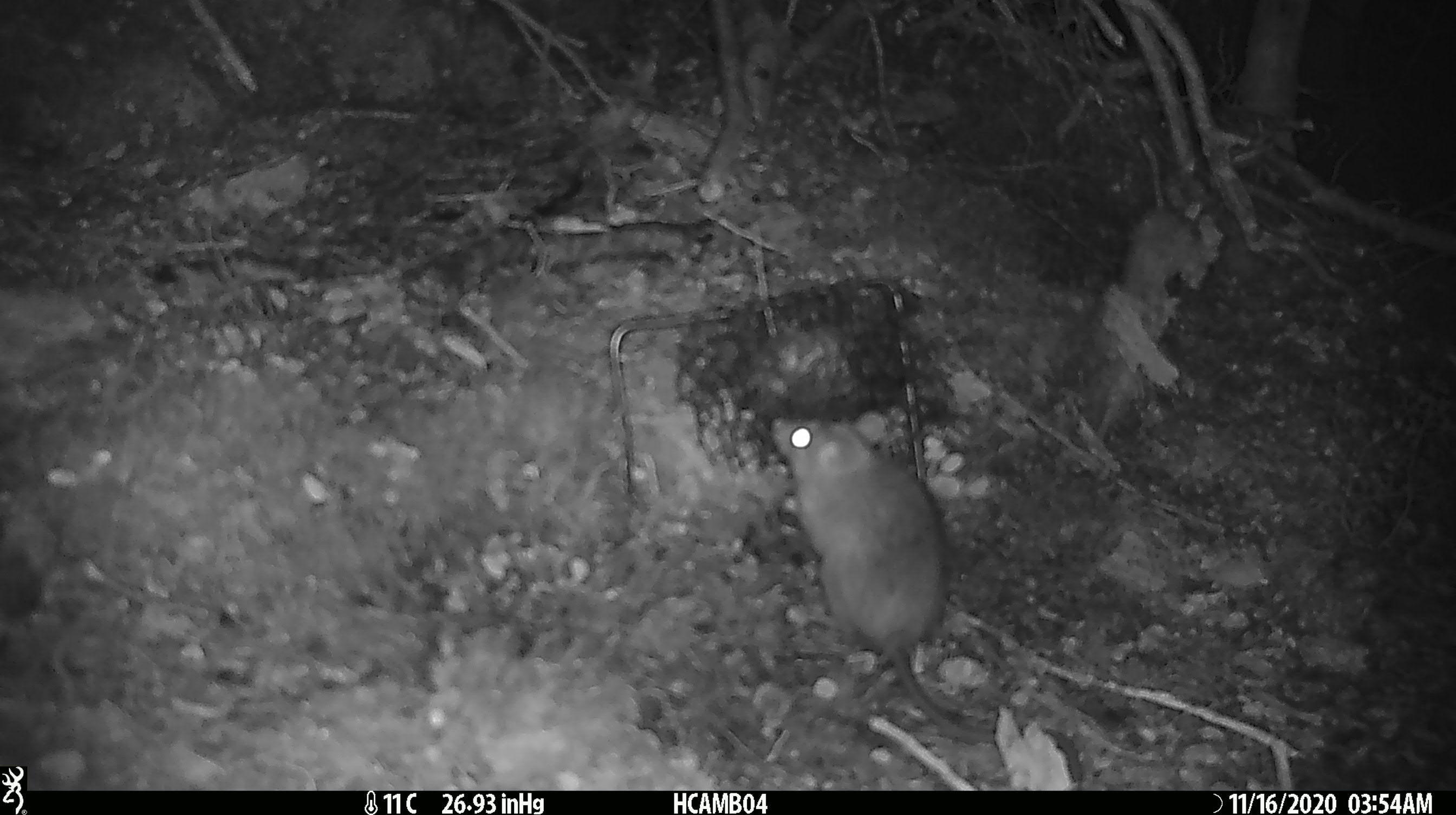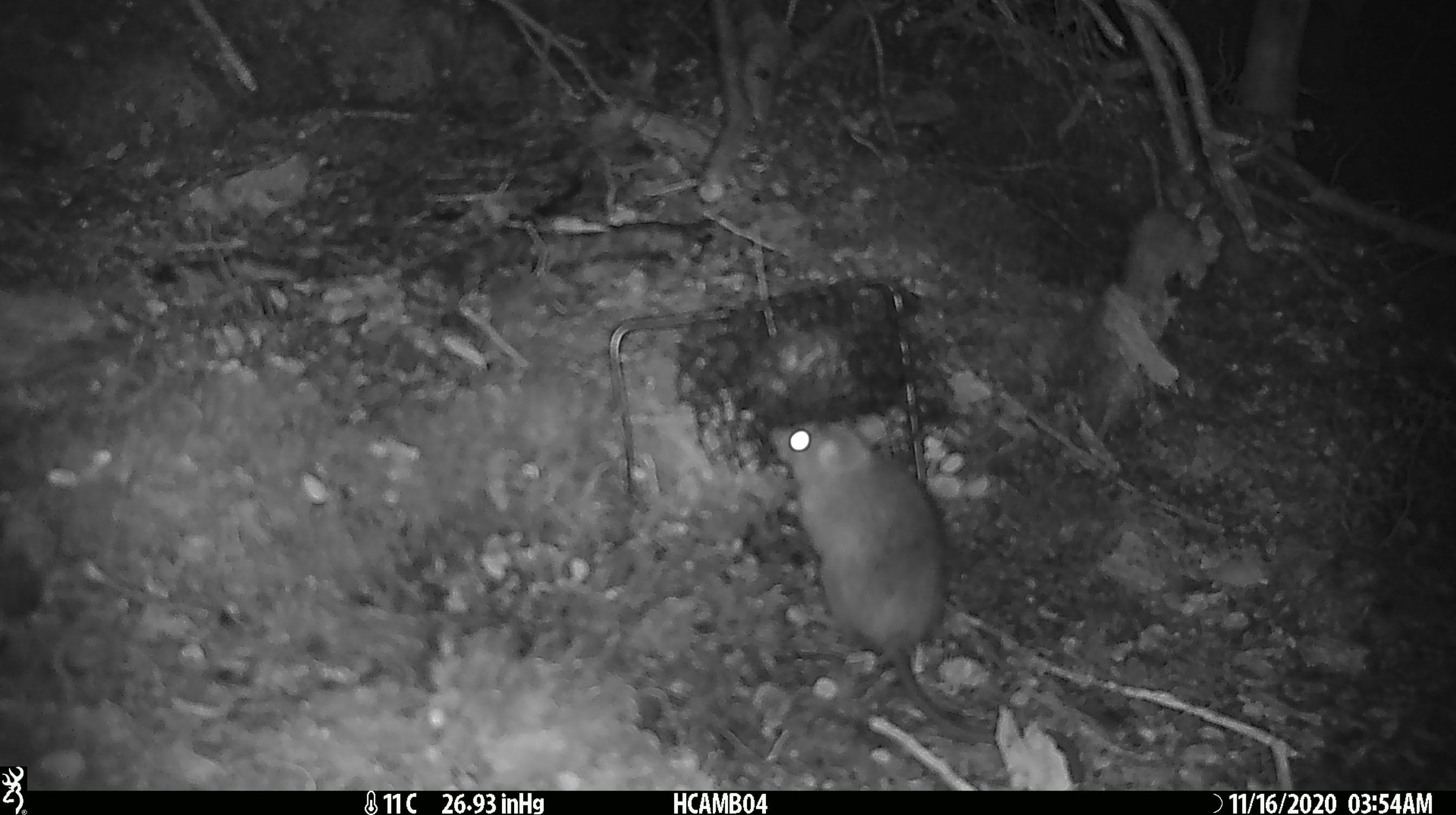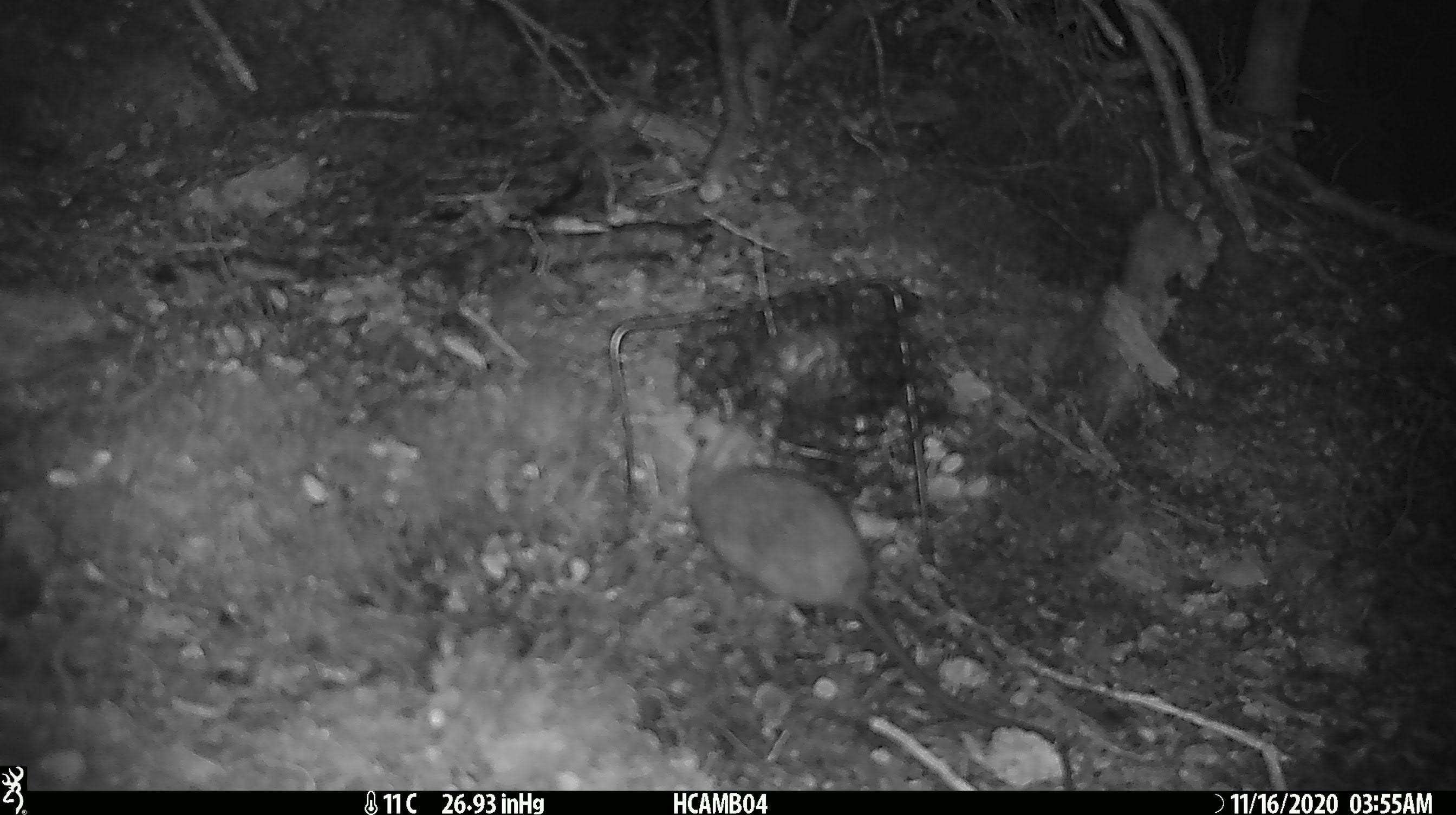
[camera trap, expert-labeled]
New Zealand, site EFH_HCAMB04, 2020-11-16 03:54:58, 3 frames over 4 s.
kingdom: Animalia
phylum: Chordata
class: Mammalia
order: Rodentia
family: Muridae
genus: Rattus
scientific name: Rattus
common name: rat